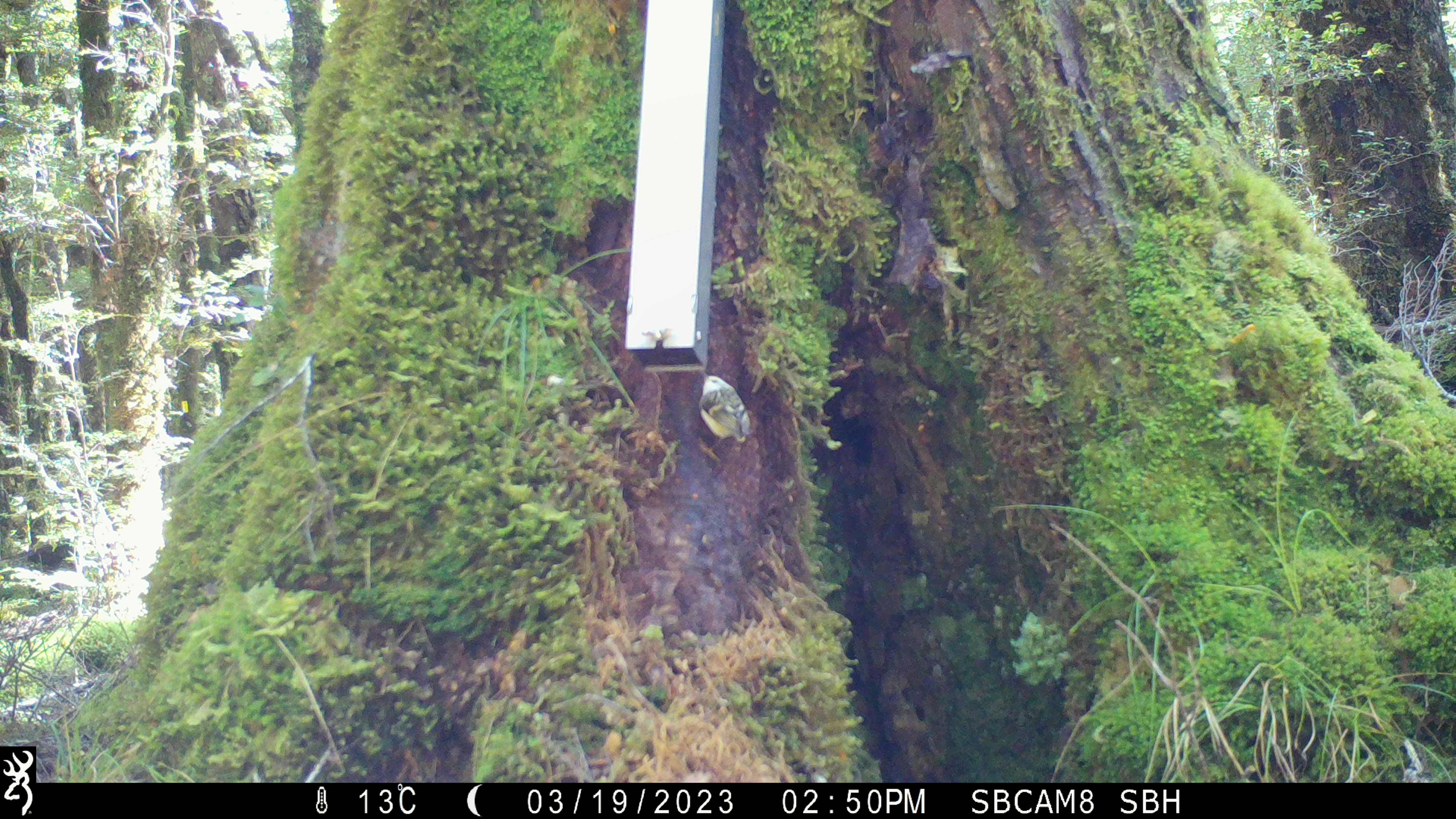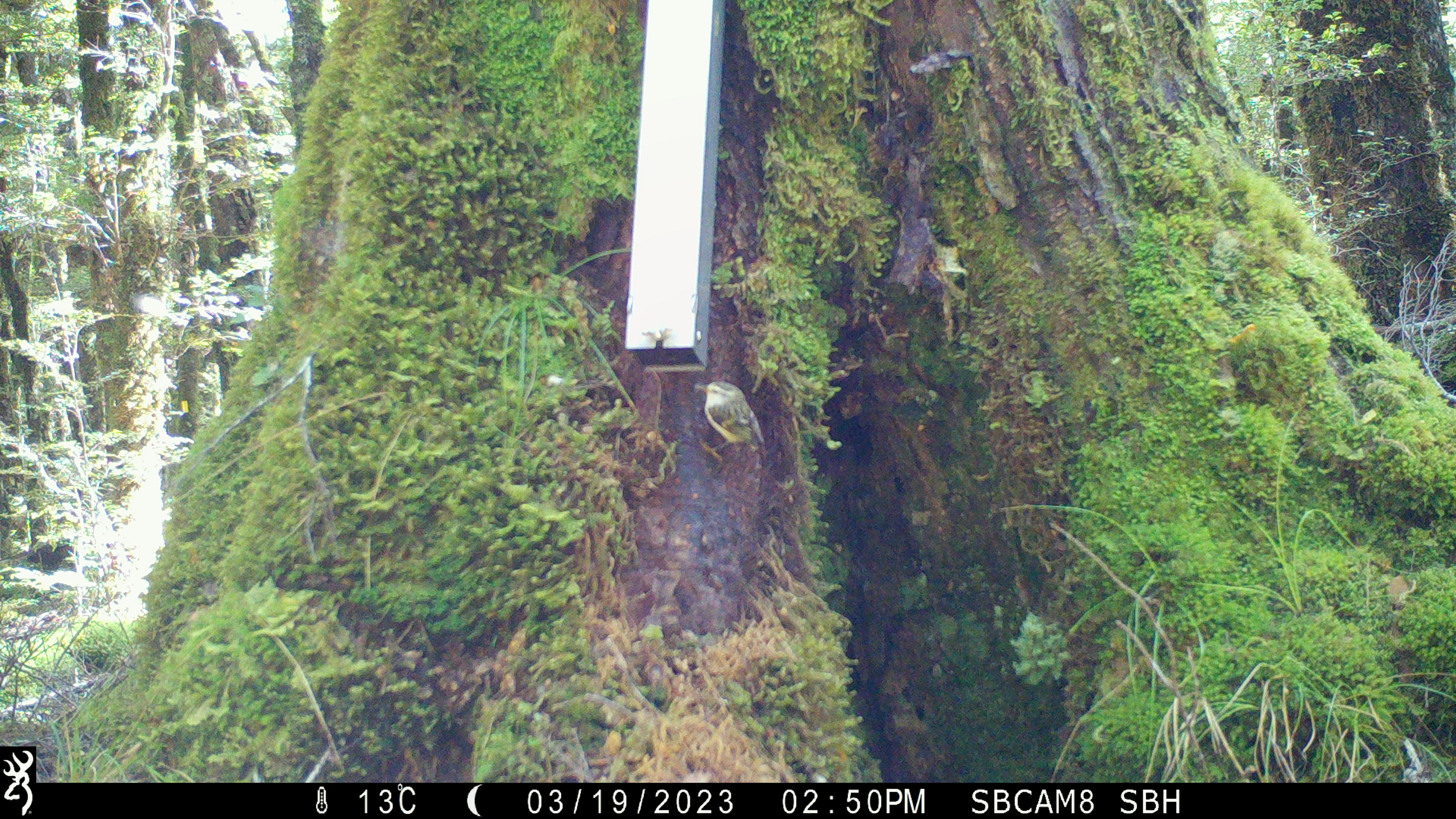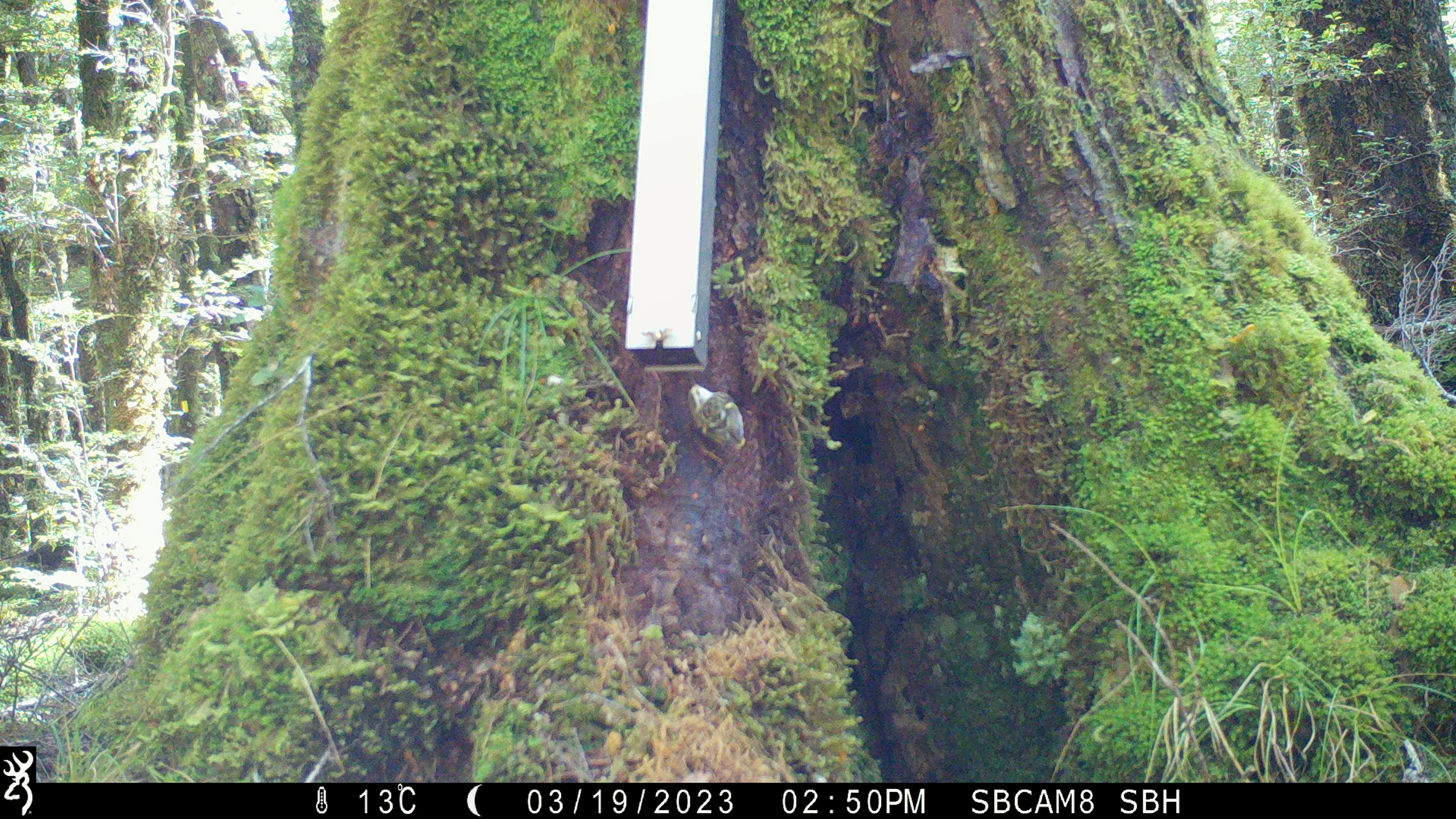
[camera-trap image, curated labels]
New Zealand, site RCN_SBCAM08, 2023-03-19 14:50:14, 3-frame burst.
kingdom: Animalia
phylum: Chordata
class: Aves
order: Passeriformes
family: Acanthisittidae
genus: Acanthisitta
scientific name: Acanthisitta chloris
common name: rifleman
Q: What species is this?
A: Rifleman (Acanthisitta chloris).